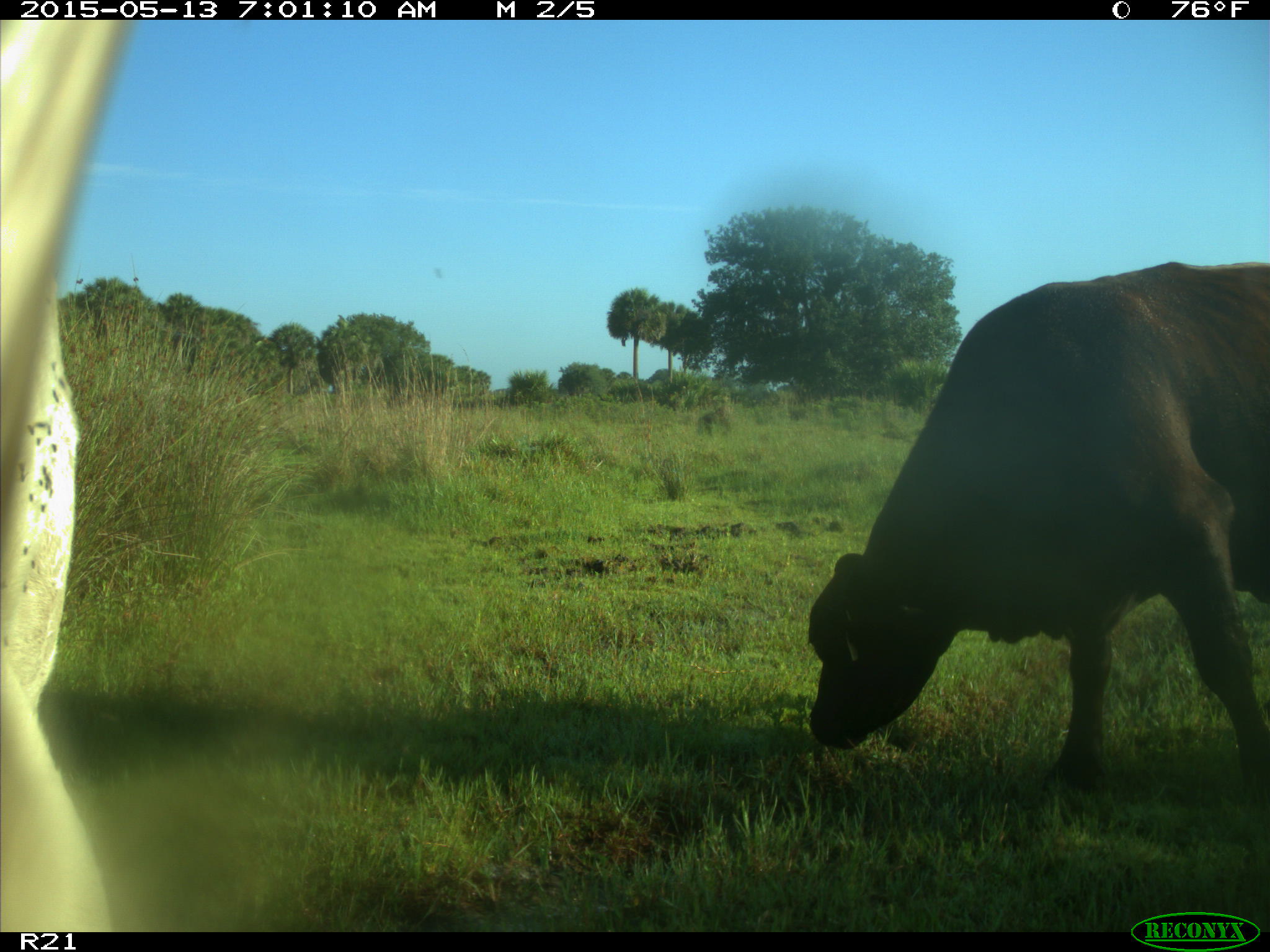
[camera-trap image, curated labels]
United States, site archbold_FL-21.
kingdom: Animalia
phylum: Chordata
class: Mammalia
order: Artiodactyla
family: Bovidae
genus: Bos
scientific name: Bos taurus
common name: domestic cow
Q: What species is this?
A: Bos taurus (domestic cow).